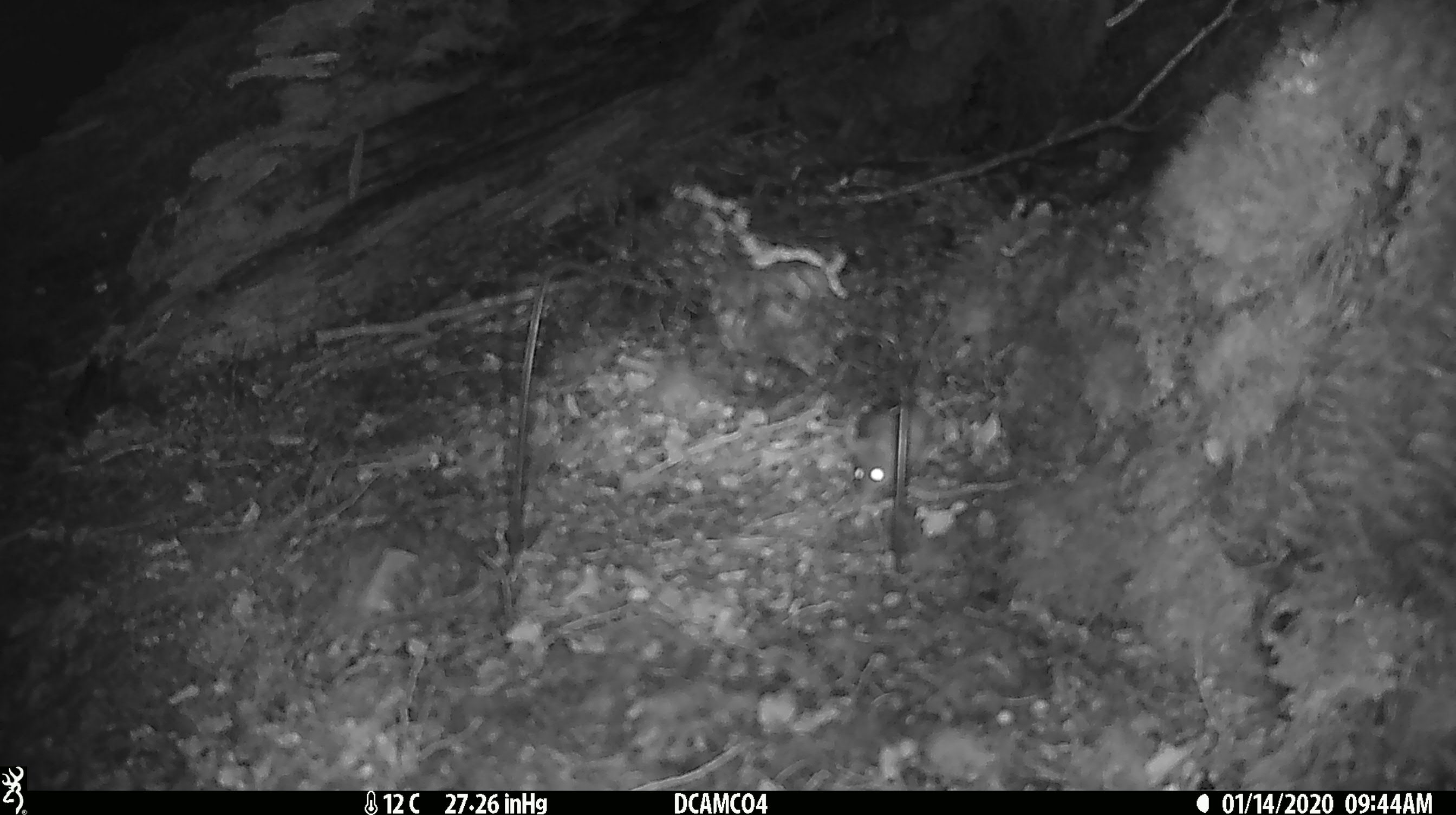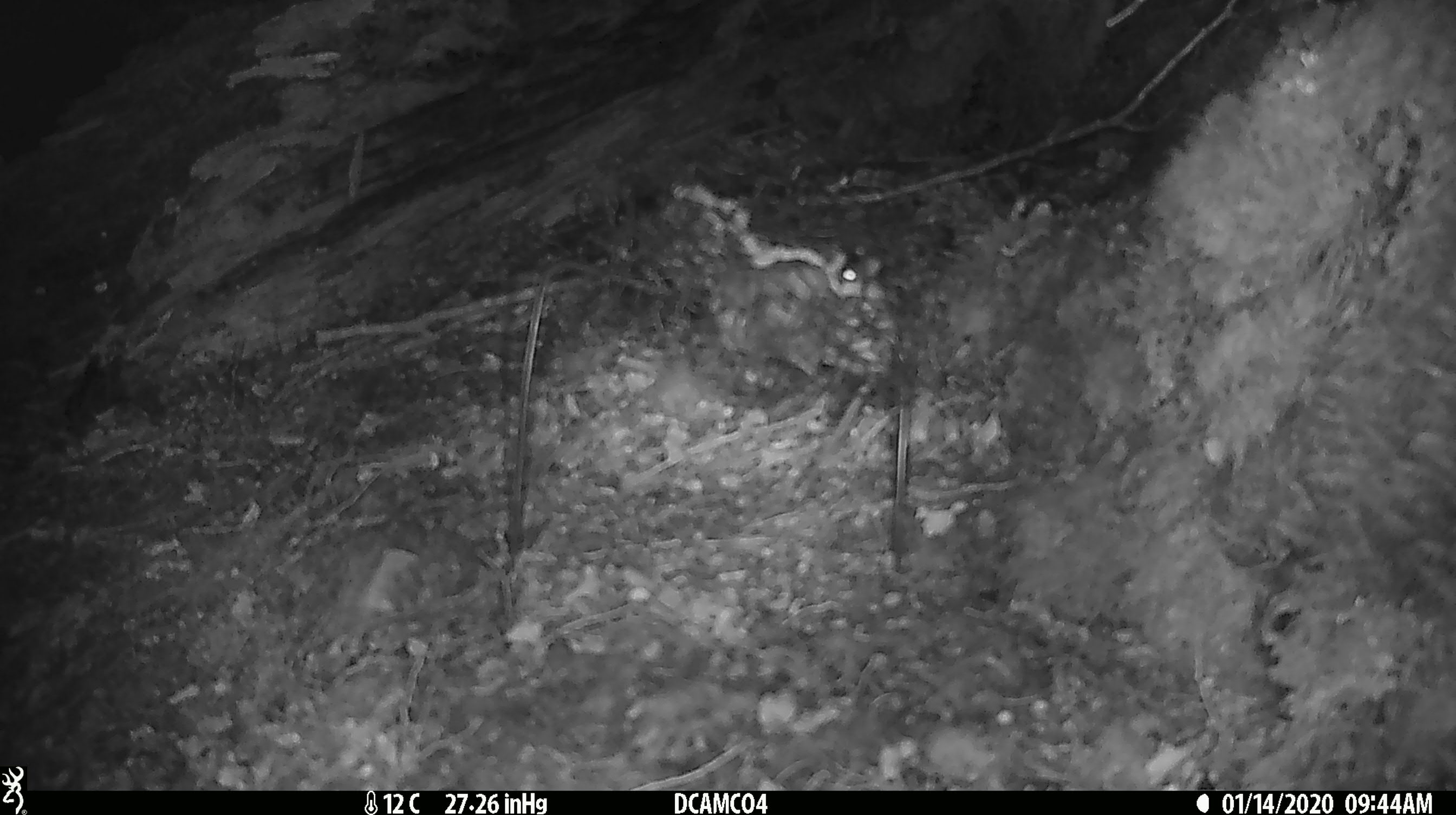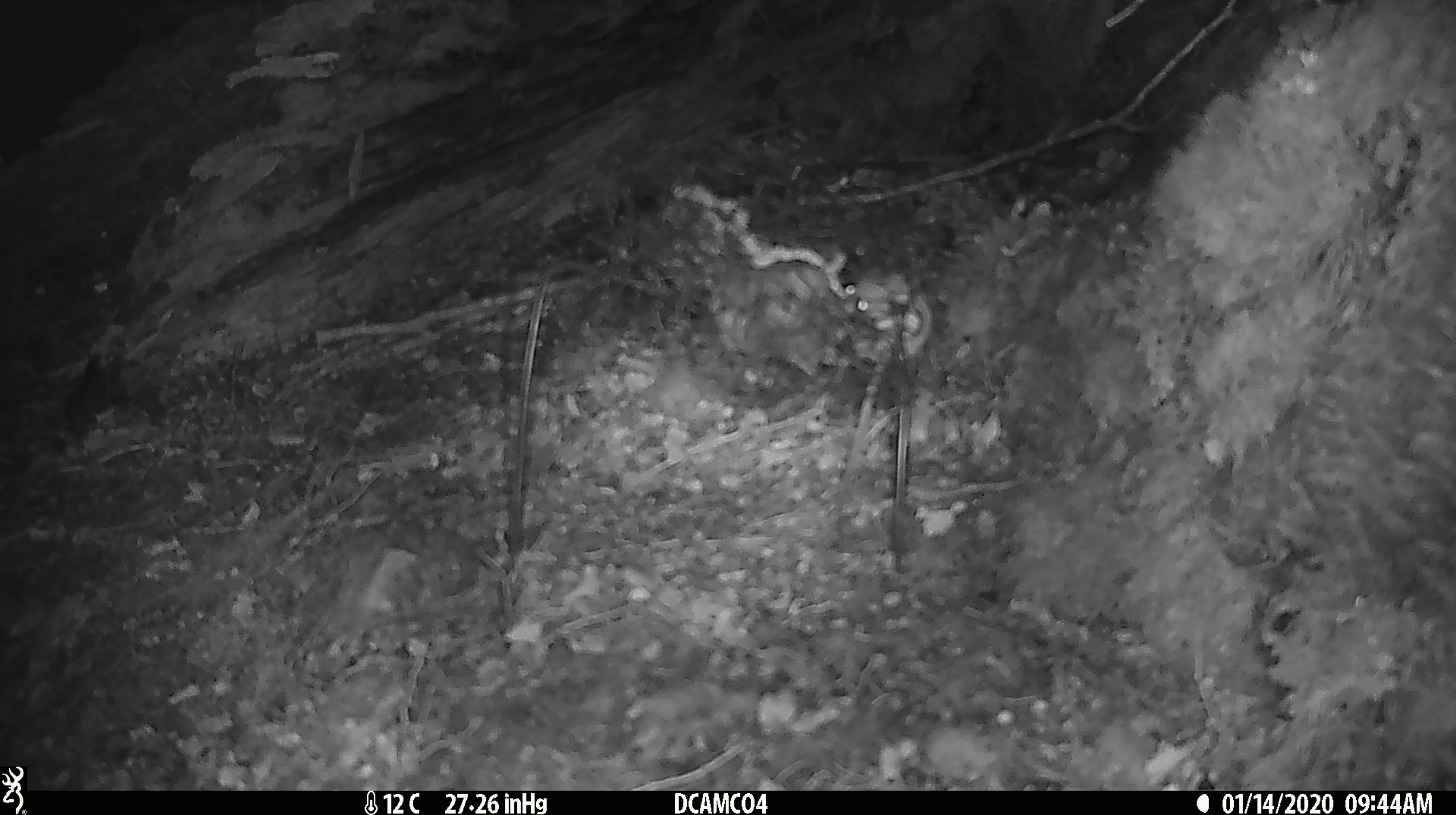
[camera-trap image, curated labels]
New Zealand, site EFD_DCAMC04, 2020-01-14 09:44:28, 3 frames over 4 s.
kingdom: Animalia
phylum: Chordata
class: Mammalia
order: Rodentia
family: Muridae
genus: Mus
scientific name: Mus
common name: mouse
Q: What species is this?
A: Mouse (Mus).